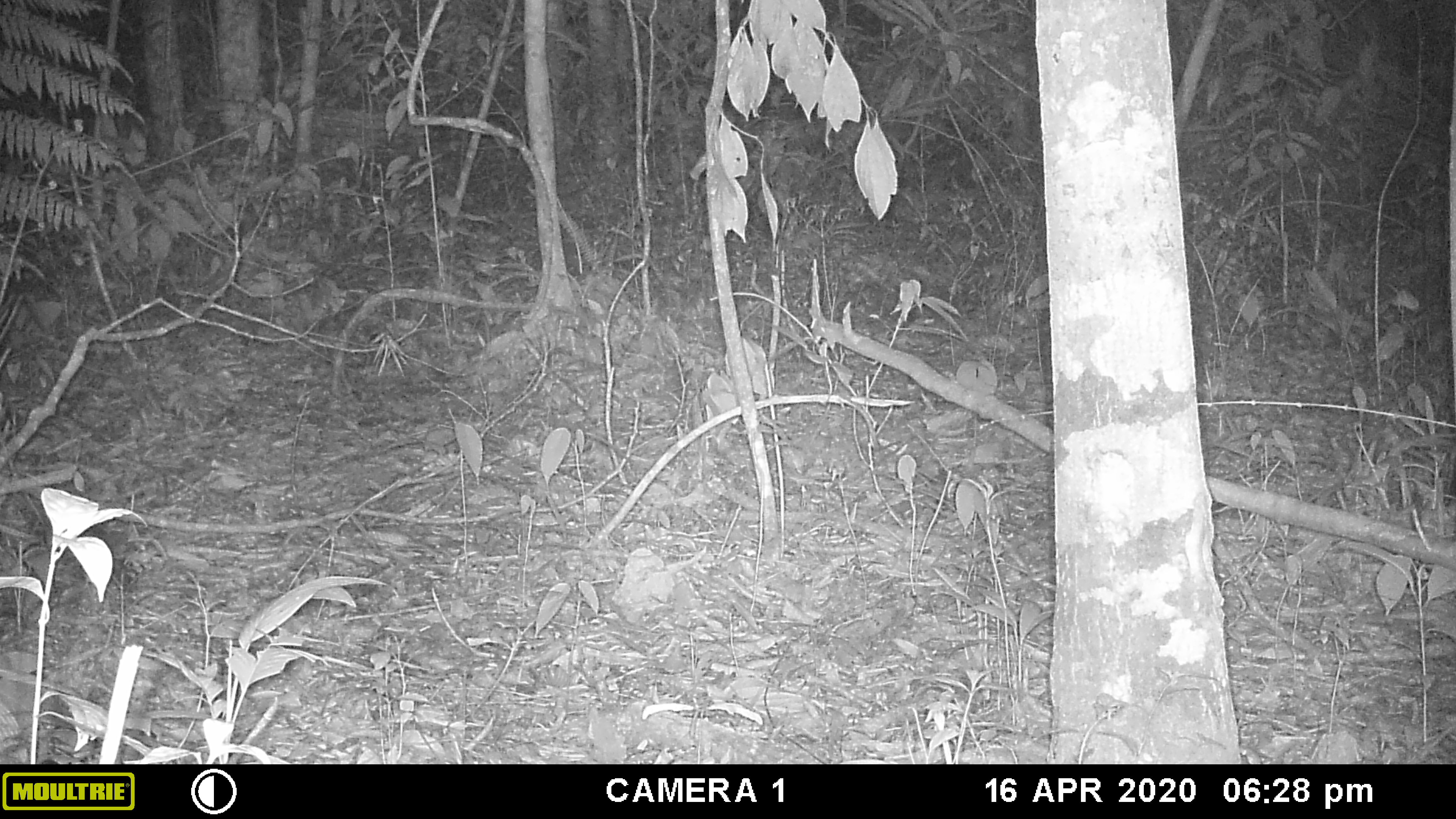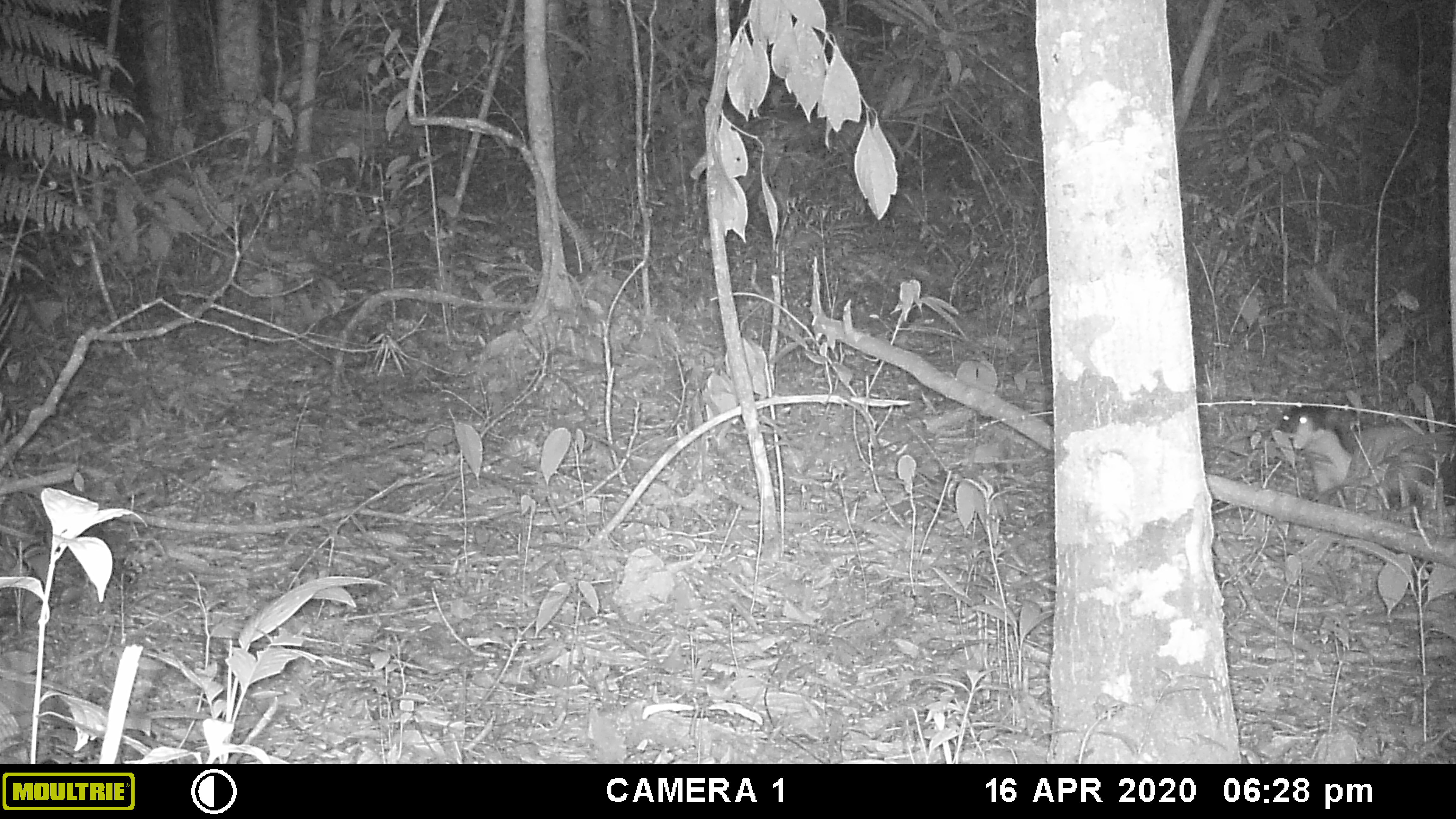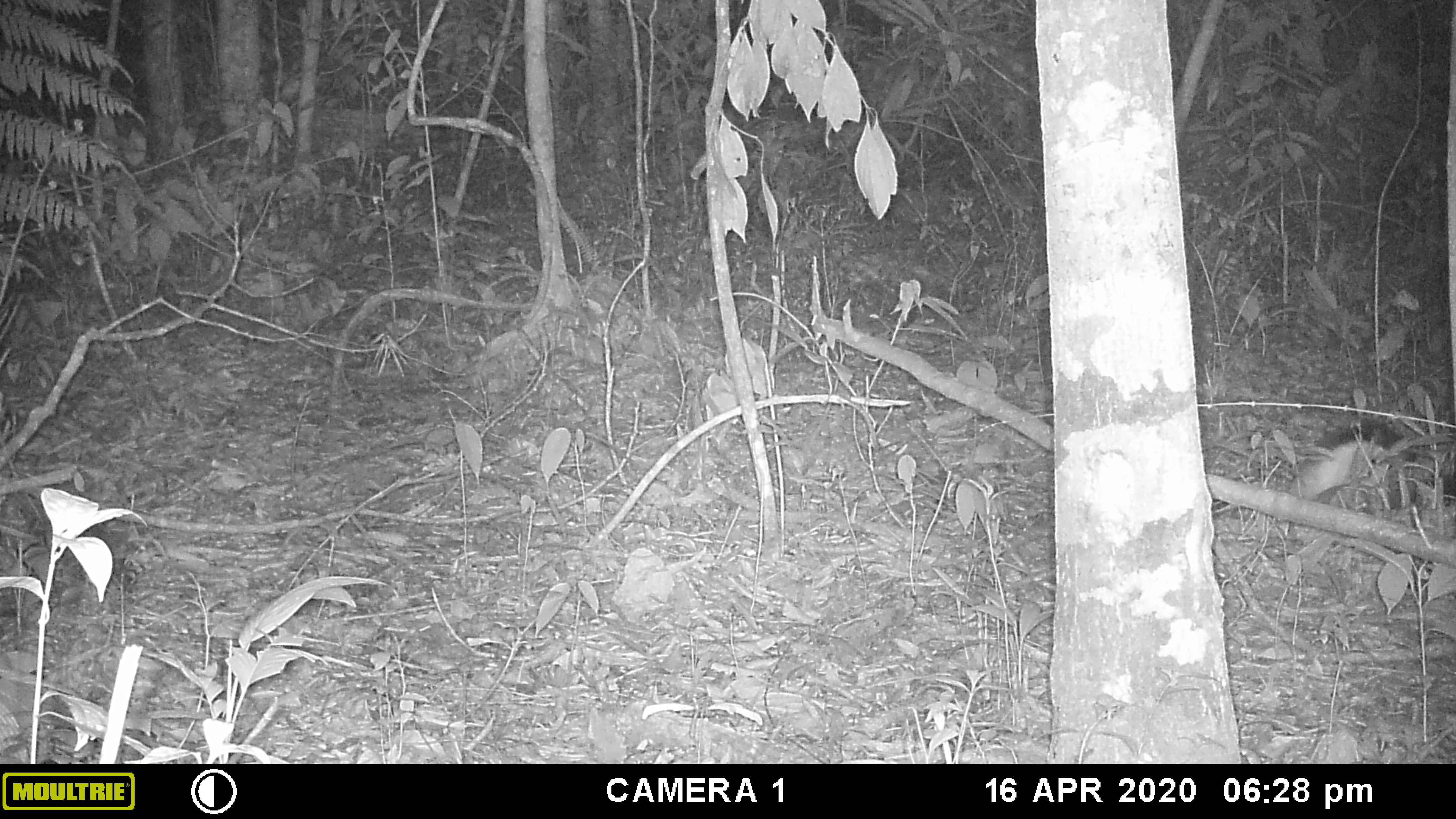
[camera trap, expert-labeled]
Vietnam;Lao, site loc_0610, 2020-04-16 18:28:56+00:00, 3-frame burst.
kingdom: Animalia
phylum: Chordata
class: Mammalia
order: Carnivora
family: Mustelidae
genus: Martes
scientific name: Martes flavigula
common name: yellow-throated marten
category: yellow throated marten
Yellow throated marten (yellow-throated marten) (Martes flavigula). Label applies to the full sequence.